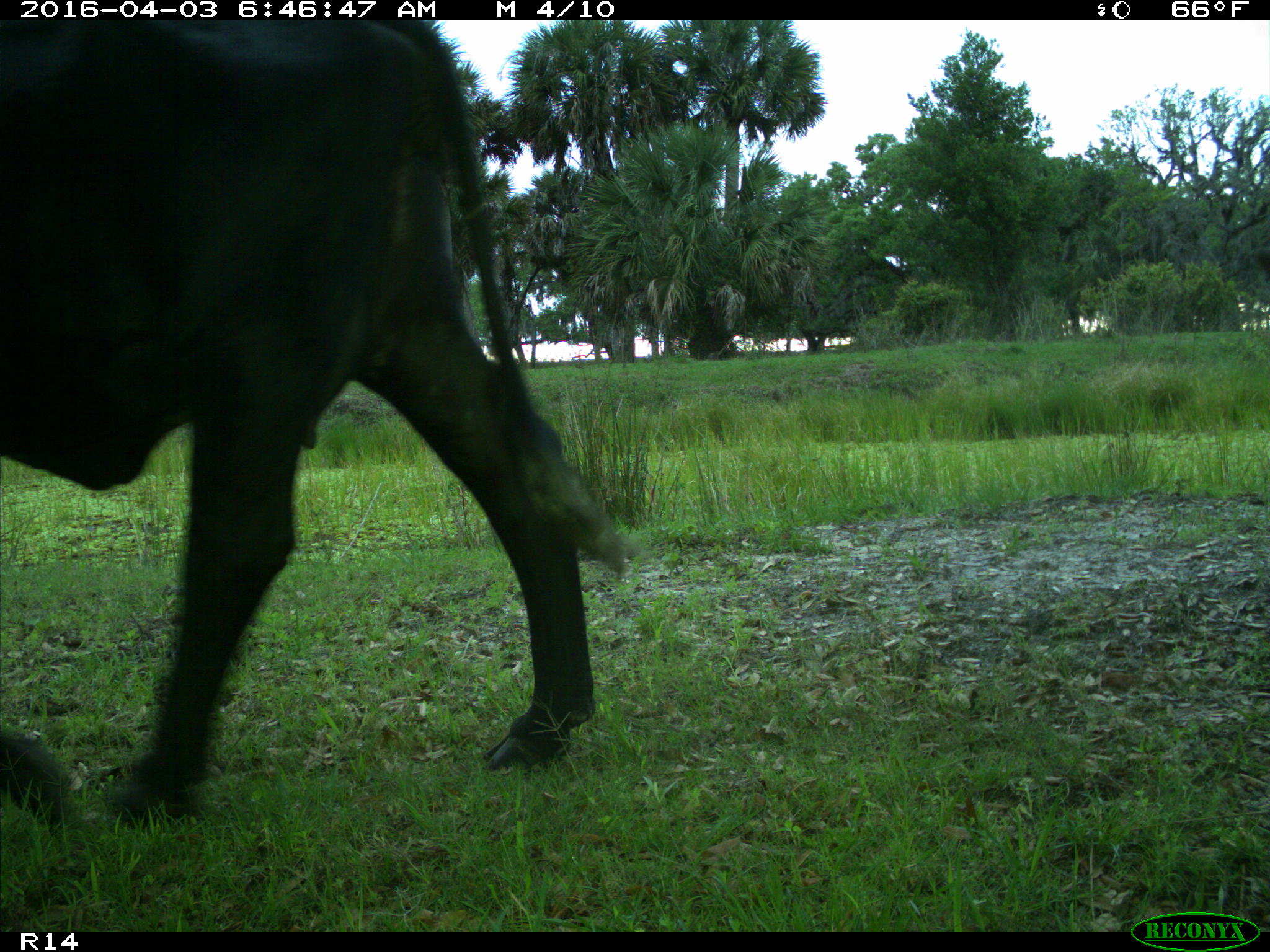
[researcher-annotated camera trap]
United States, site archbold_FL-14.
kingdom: Animalia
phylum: Chordata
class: Mammalia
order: Artiodactyla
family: Bovidae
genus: Bos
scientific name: Bos taurus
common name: domestic cow